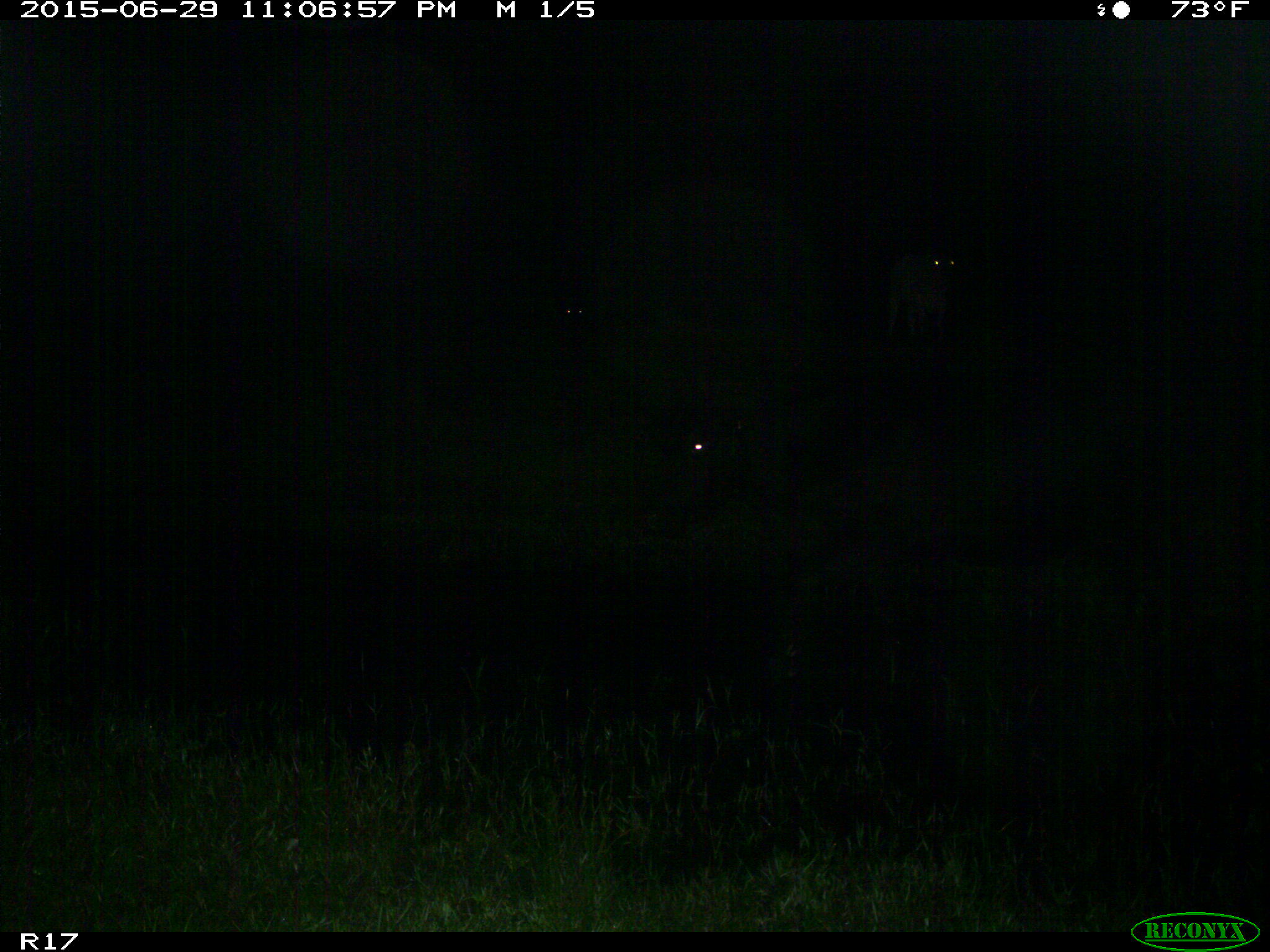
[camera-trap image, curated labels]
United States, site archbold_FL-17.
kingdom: Animalia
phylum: Chordata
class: Mammalia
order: Artiodactyla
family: Bovidae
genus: Bos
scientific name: Bos taurus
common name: domestic cow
Bos taurus (domestic cow).